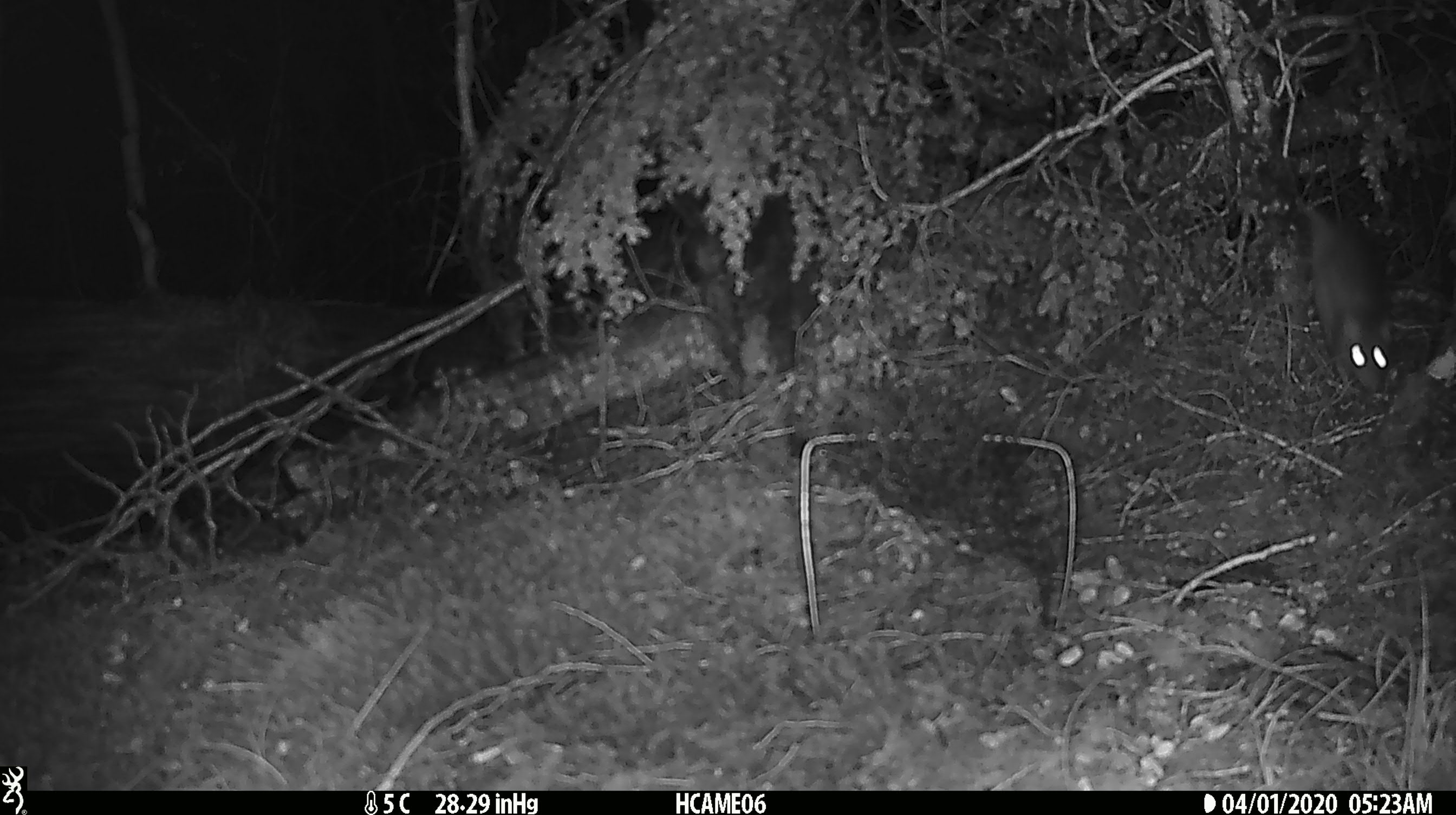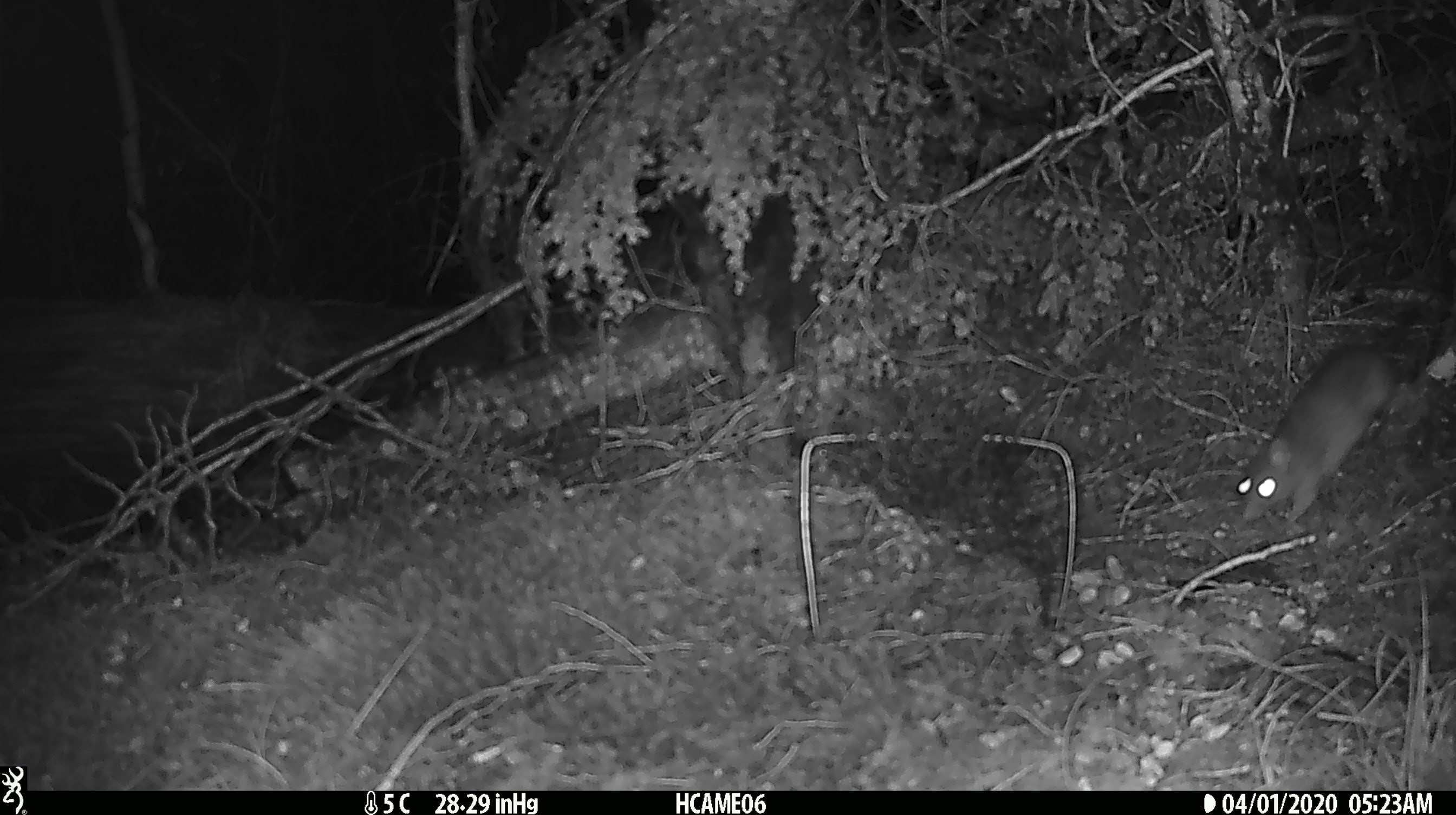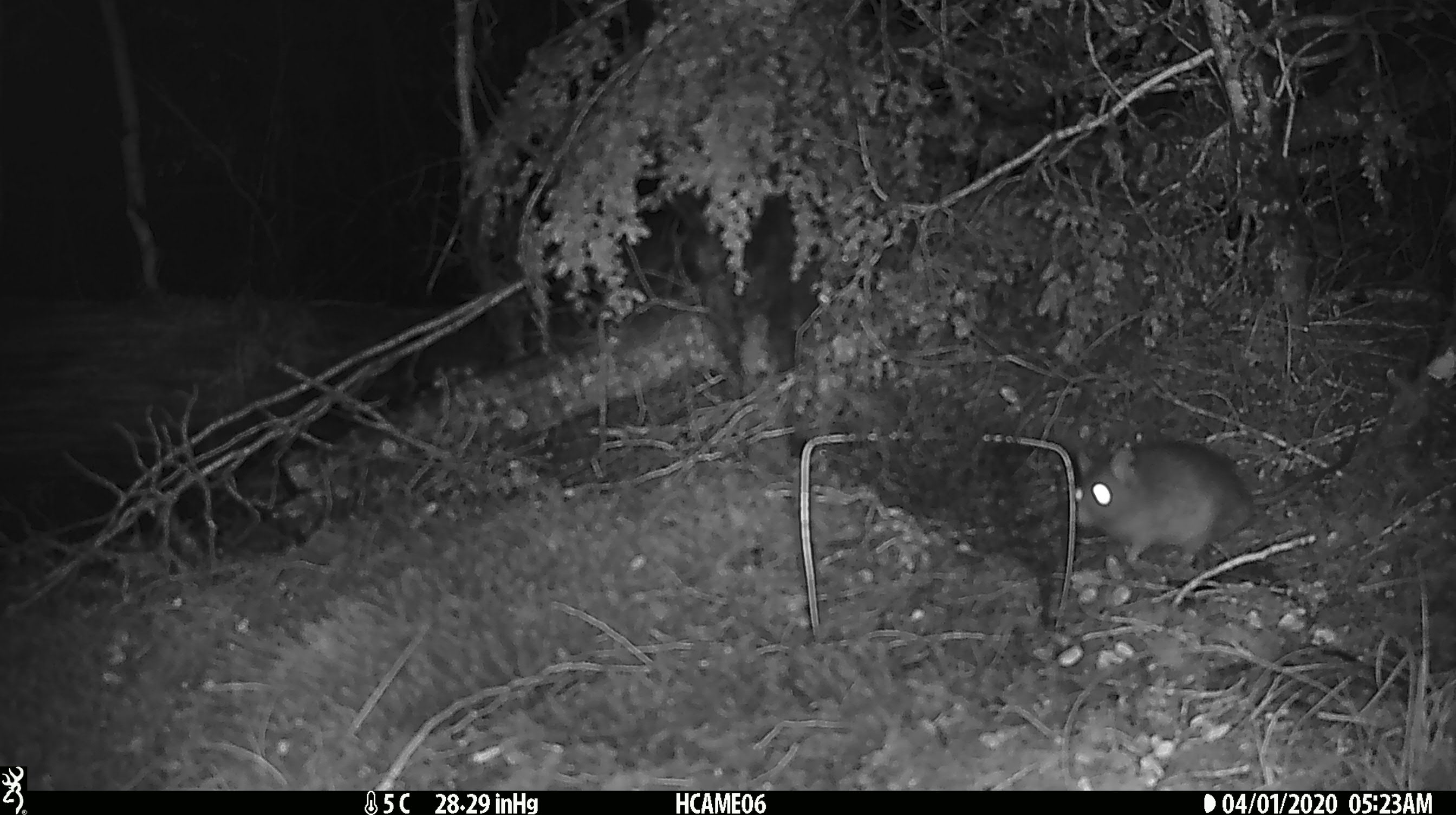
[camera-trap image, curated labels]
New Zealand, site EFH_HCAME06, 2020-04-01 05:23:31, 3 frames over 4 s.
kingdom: Animalia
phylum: Chordata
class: Mammalia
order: Rodentia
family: Muridae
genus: Rattus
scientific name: Rattus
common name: rat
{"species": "rat (Rattus)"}